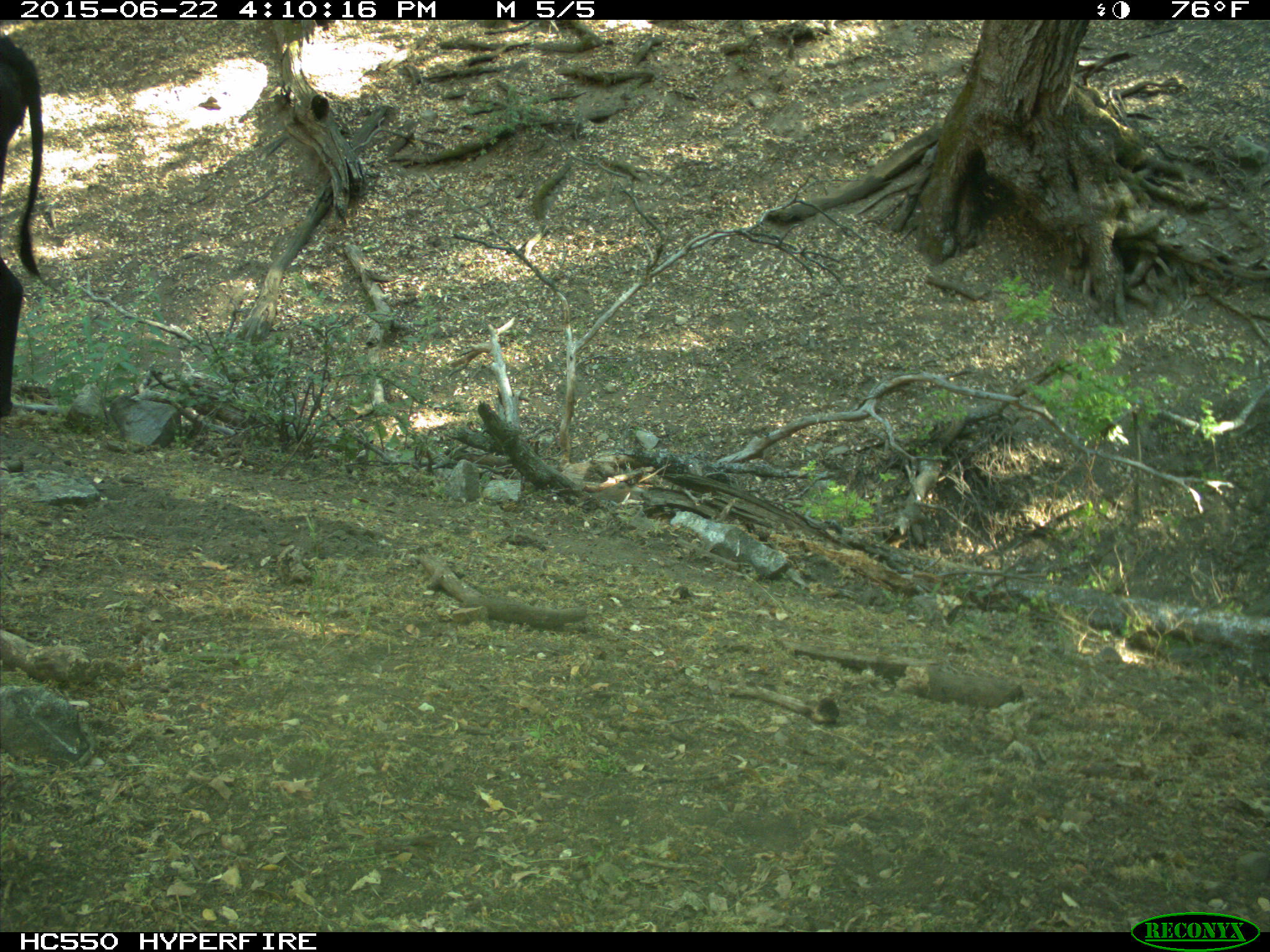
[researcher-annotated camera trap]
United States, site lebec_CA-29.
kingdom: Animalia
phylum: Chordata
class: Mammalia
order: Artiodactyla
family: Bovidae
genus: Bos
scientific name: Bos taurus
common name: domestic cow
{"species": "Bos taurus (domestic cow)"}